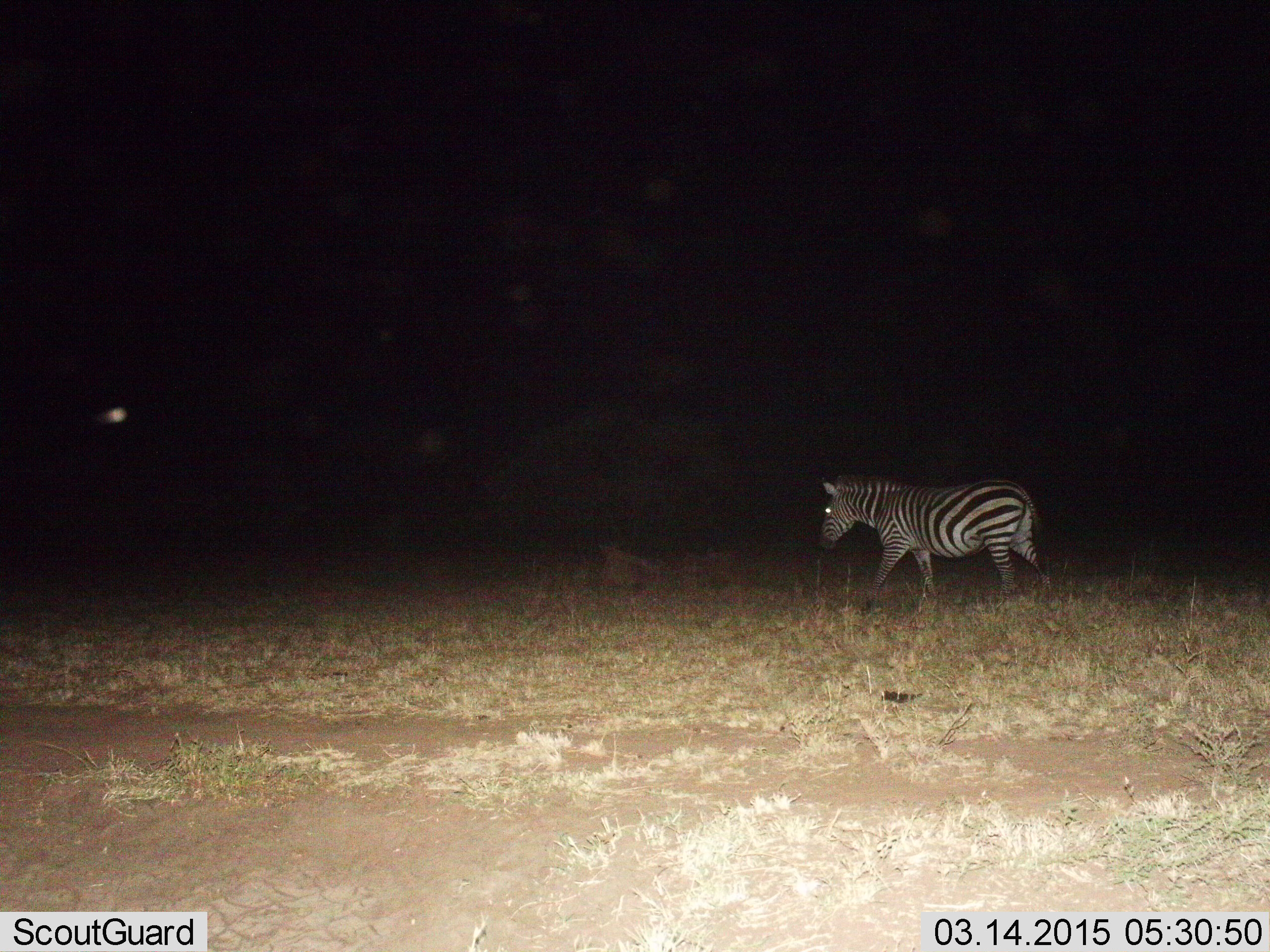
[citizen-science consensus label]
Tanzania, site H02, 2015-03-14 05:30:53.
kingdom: Animalia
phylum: Chordata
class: Mammalia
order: Perissodactyla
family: Equidae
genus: Equus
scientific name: Equus quagga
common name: plains zebra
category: zebra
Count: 1.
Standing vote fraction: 30%.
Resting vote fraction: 0%.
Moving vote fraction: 80%.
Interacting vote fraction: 0%.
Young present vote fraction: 0%.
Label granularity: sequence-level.